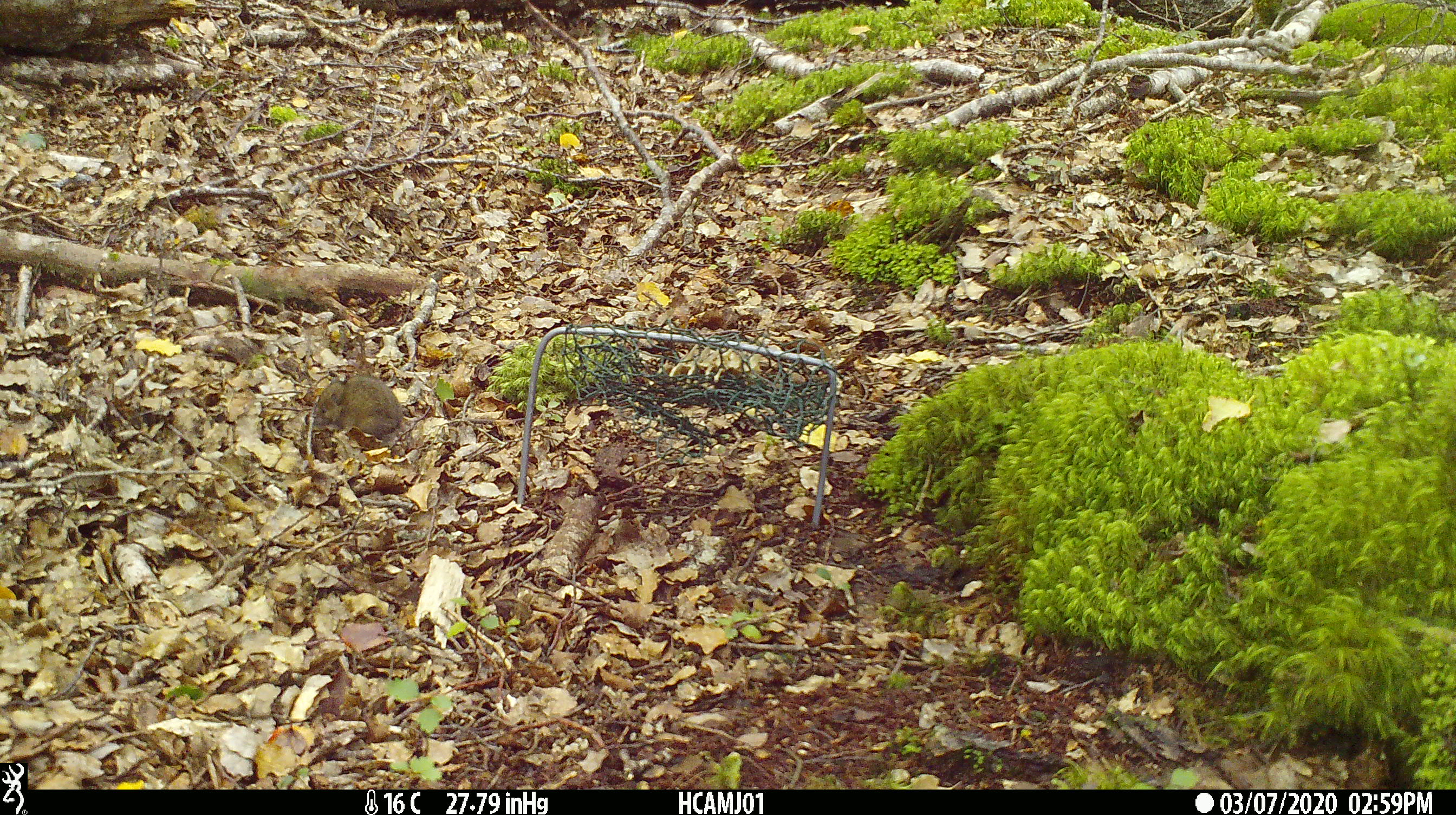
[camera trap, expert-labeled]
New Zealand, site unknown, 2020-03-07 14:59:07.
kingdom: Animalia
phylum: Chordata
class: Mammalia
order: Rodentia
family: Muridae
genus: Mus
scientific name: Mus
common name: mouse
Mouse (Mus).